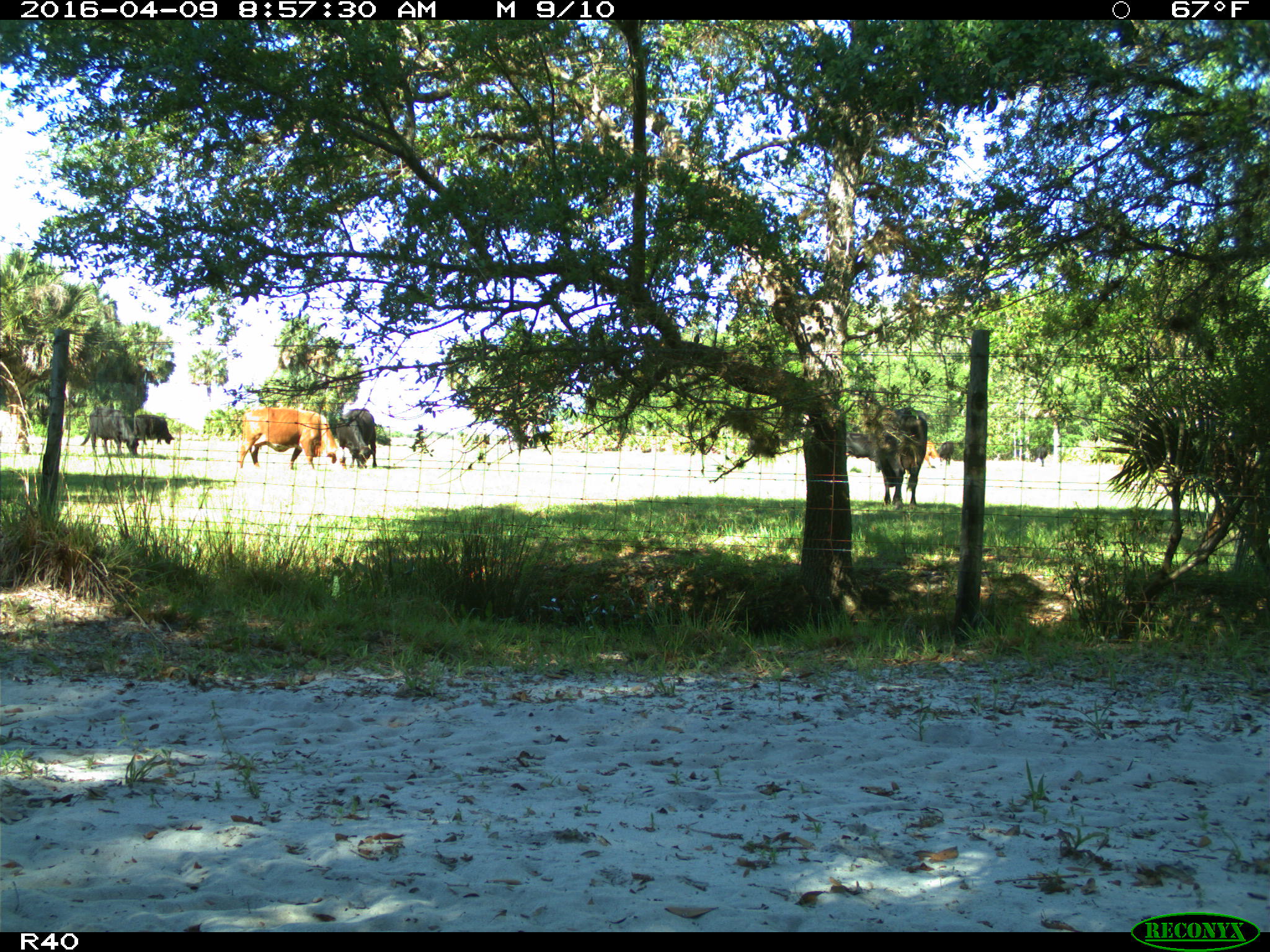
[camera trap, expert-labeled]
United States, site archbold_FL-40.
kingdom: Animalia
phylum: Chordata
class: Mammalia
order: Artiodactyla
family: Bovidae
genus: Bos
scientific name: Bos taurus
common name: domestic cow